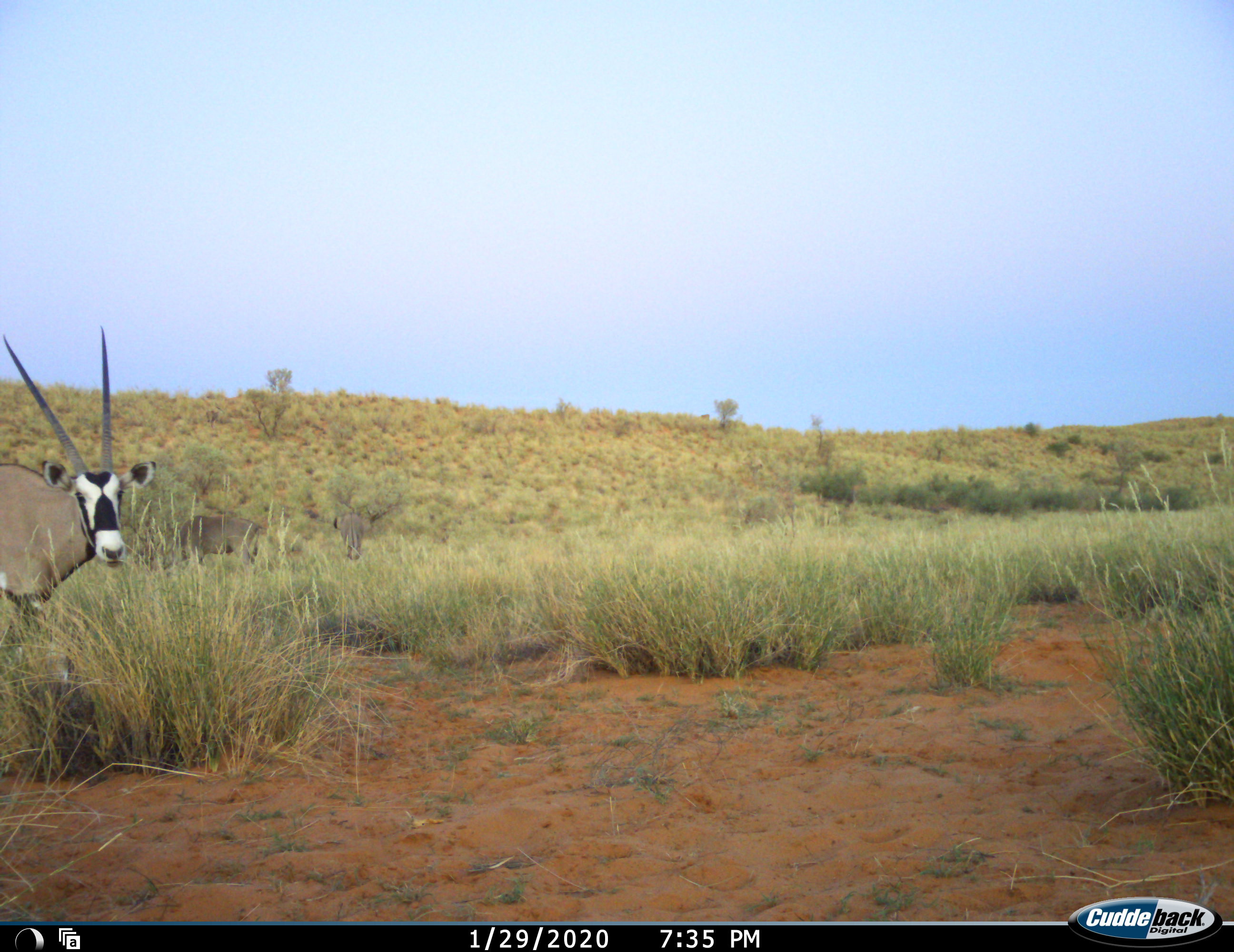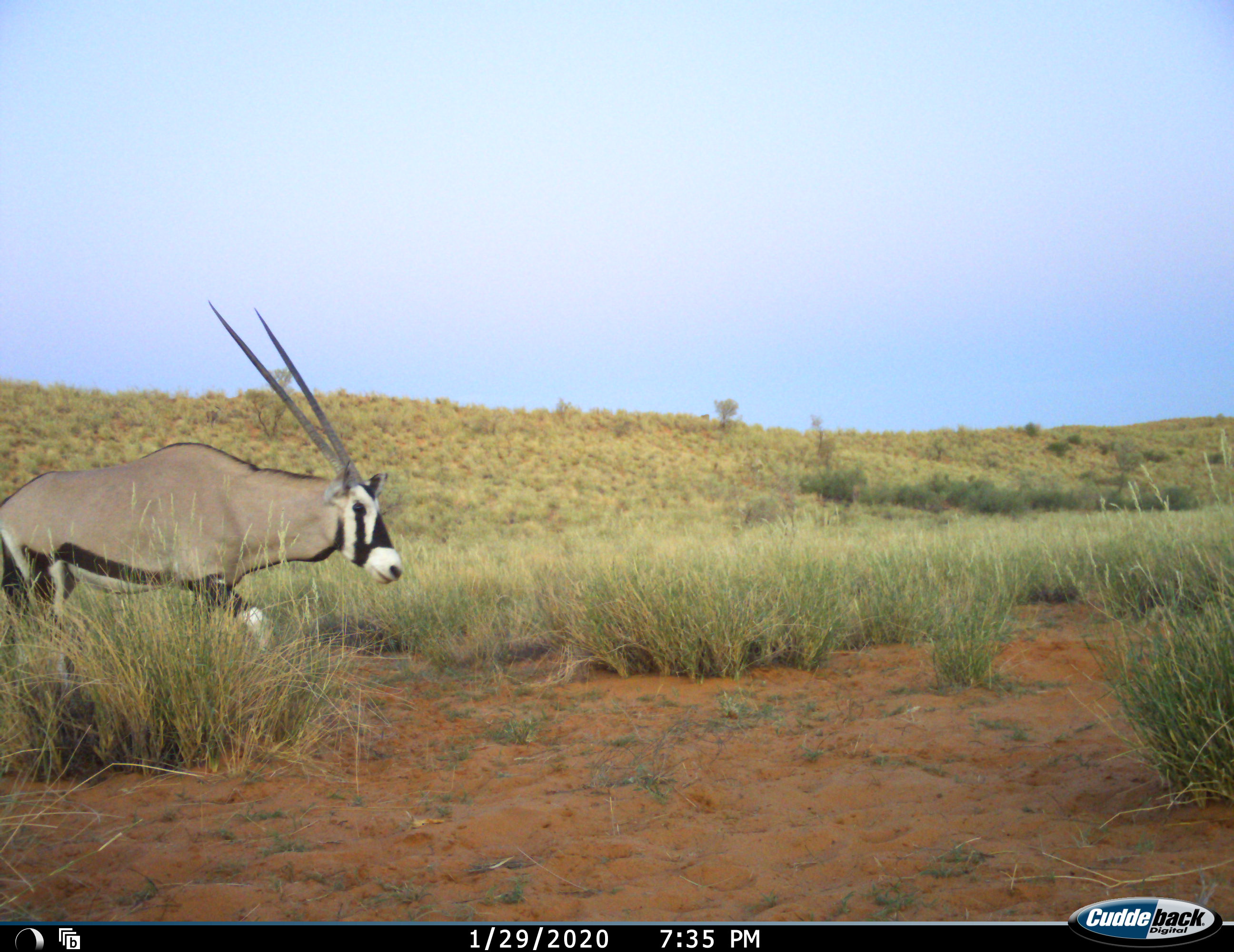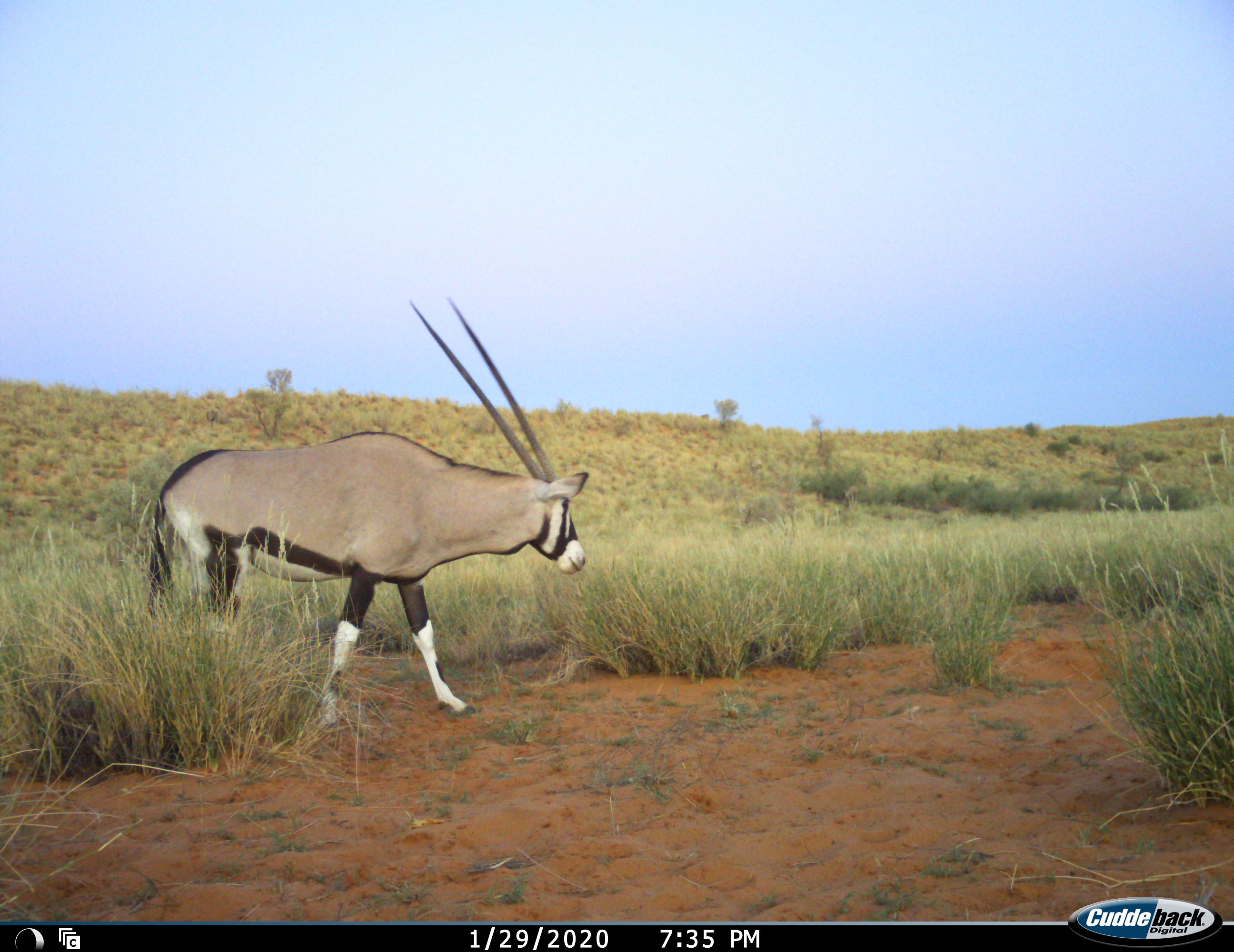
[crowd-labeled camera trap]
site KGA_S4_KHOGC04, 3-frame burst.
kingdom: Animalia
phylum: Chordata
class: Mammalia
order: Artiodactyla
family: Bovidae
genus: Oryx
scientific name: Oryx gazella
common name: gemsbok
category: oryx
Oryx (gemsbok) (Oryx gazella), count 1. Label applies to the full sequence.